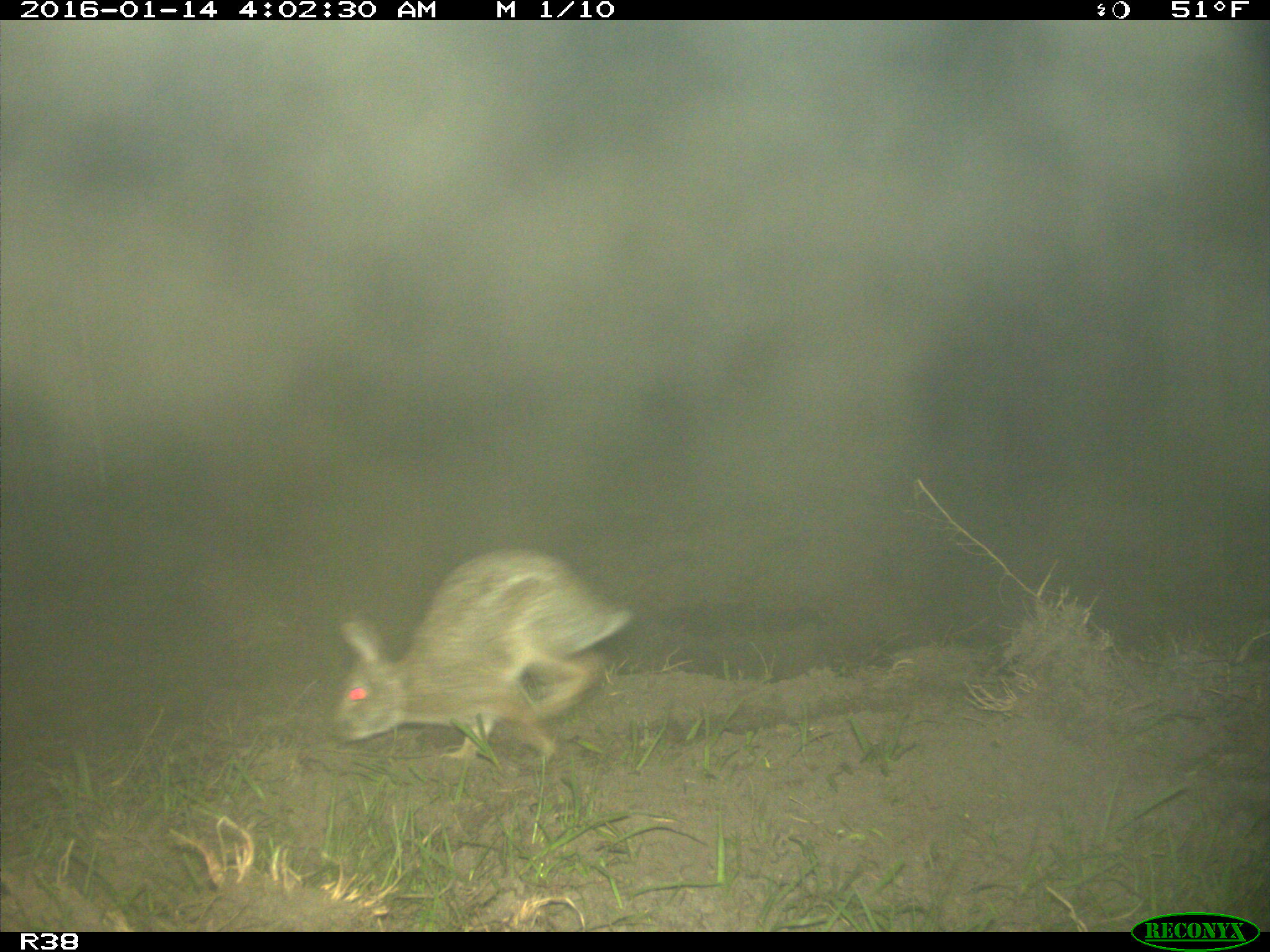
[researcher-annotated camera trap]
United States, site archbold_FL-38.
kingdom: Animalia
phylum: Chordata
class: Mammalia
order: Lagomorpha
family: Leporidae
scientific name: Leporidae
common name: rabbits and hares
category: unidentified rabbit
Unidentified rabbit (rabbits and hares) (Leporidae).